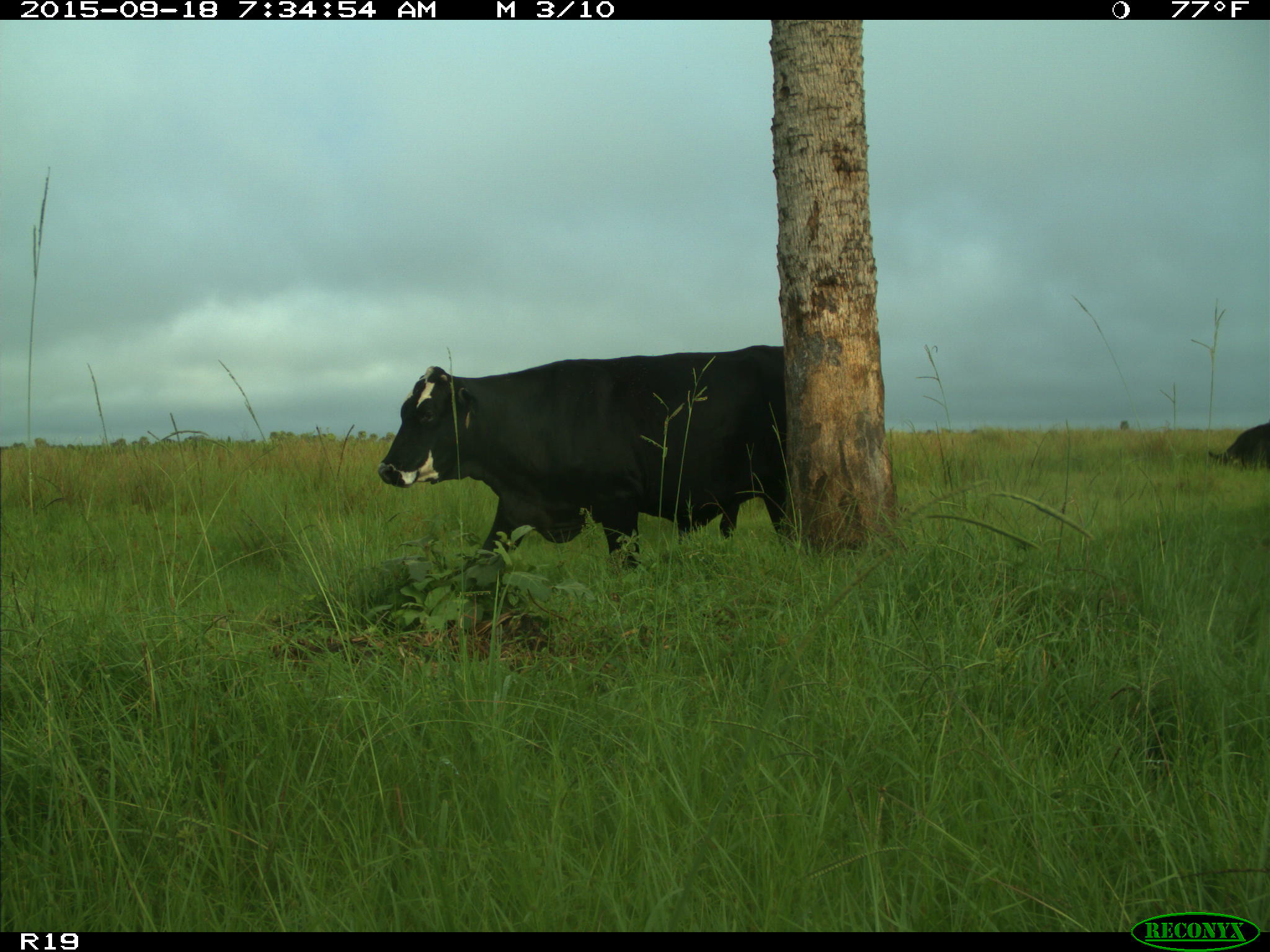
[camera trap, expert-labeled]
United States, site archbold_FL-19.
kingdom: Animalia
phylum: Chordata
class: Mammalia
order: Artiodactyla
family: Bovidae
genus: Bos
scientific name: Bos taurus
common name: domestic cow